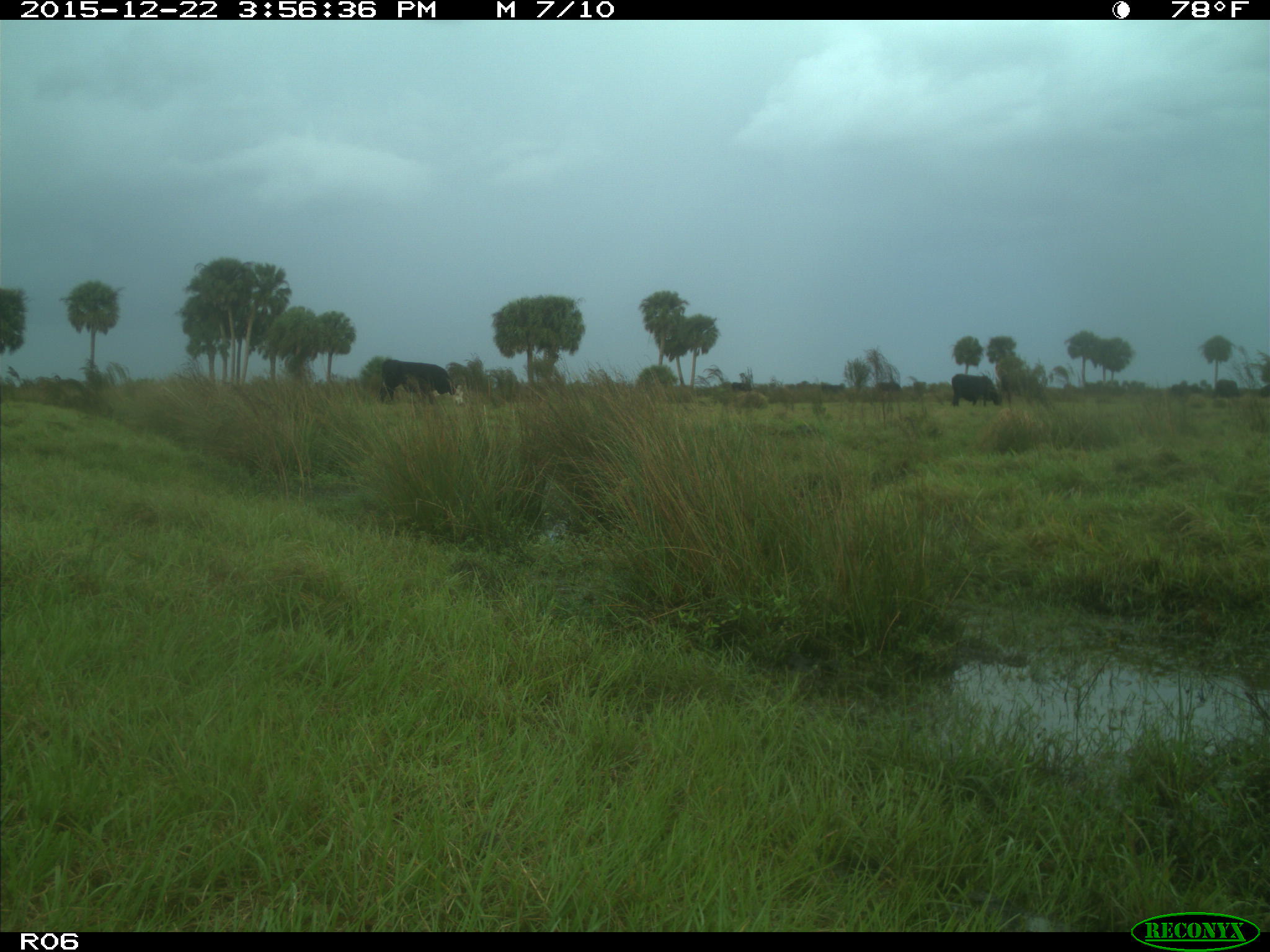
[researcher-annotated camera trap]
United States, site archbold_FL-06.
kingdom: Animalia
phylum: Chordata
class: Mammalia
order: Artiodactyla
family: Bovidae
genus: Bos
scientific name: Bos taurus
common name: domestic cow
Bos taurus (domestic cow).